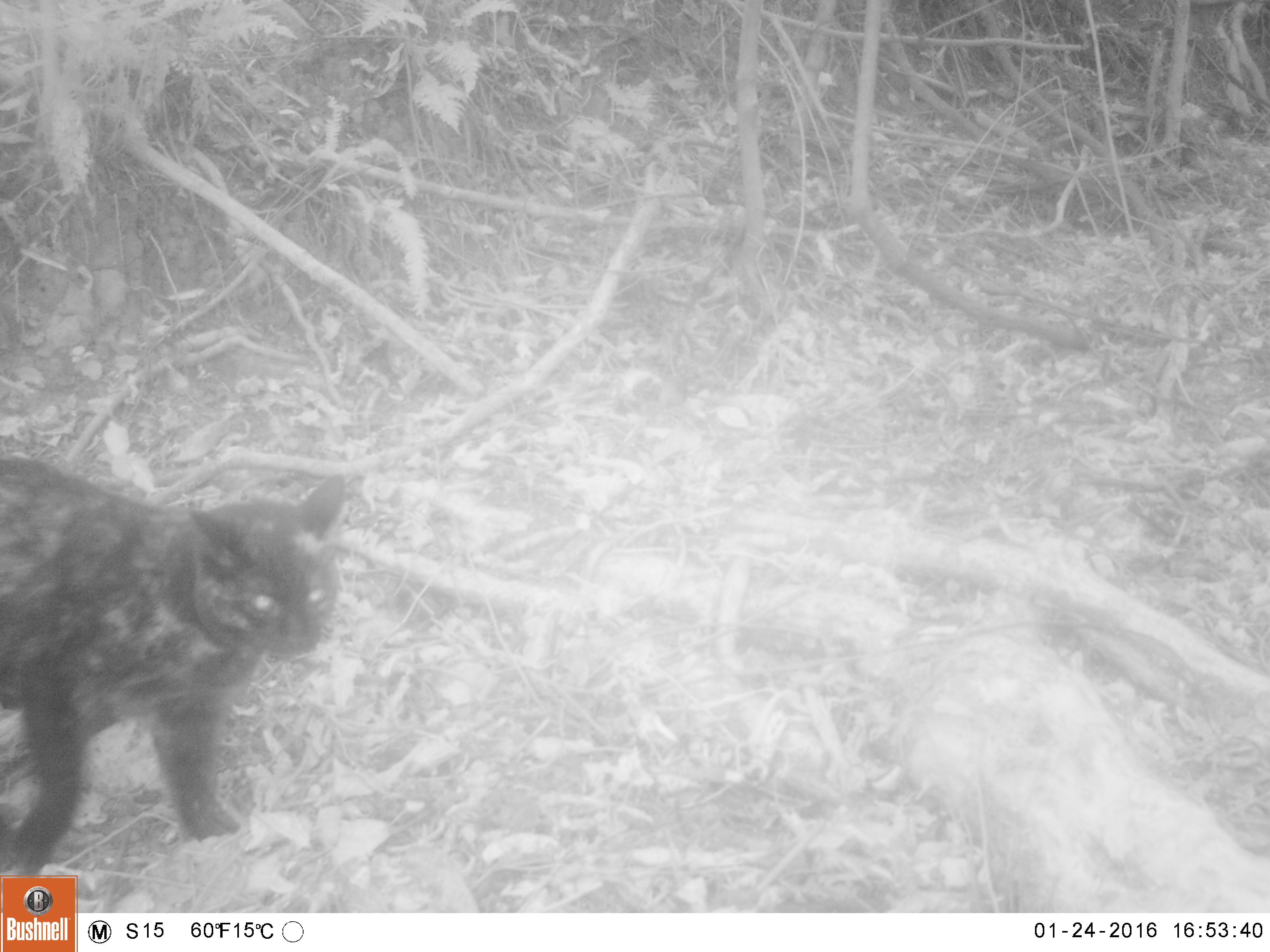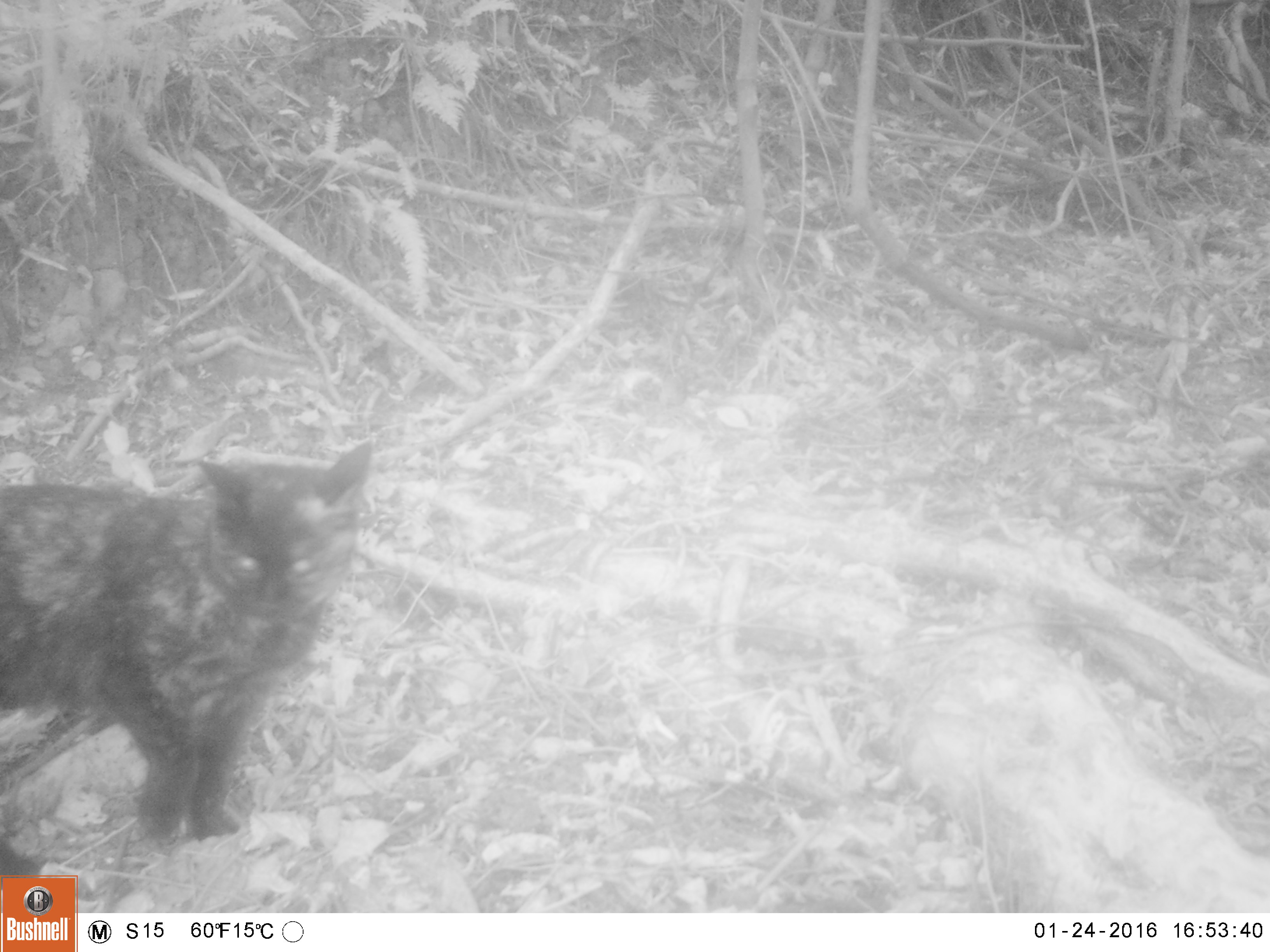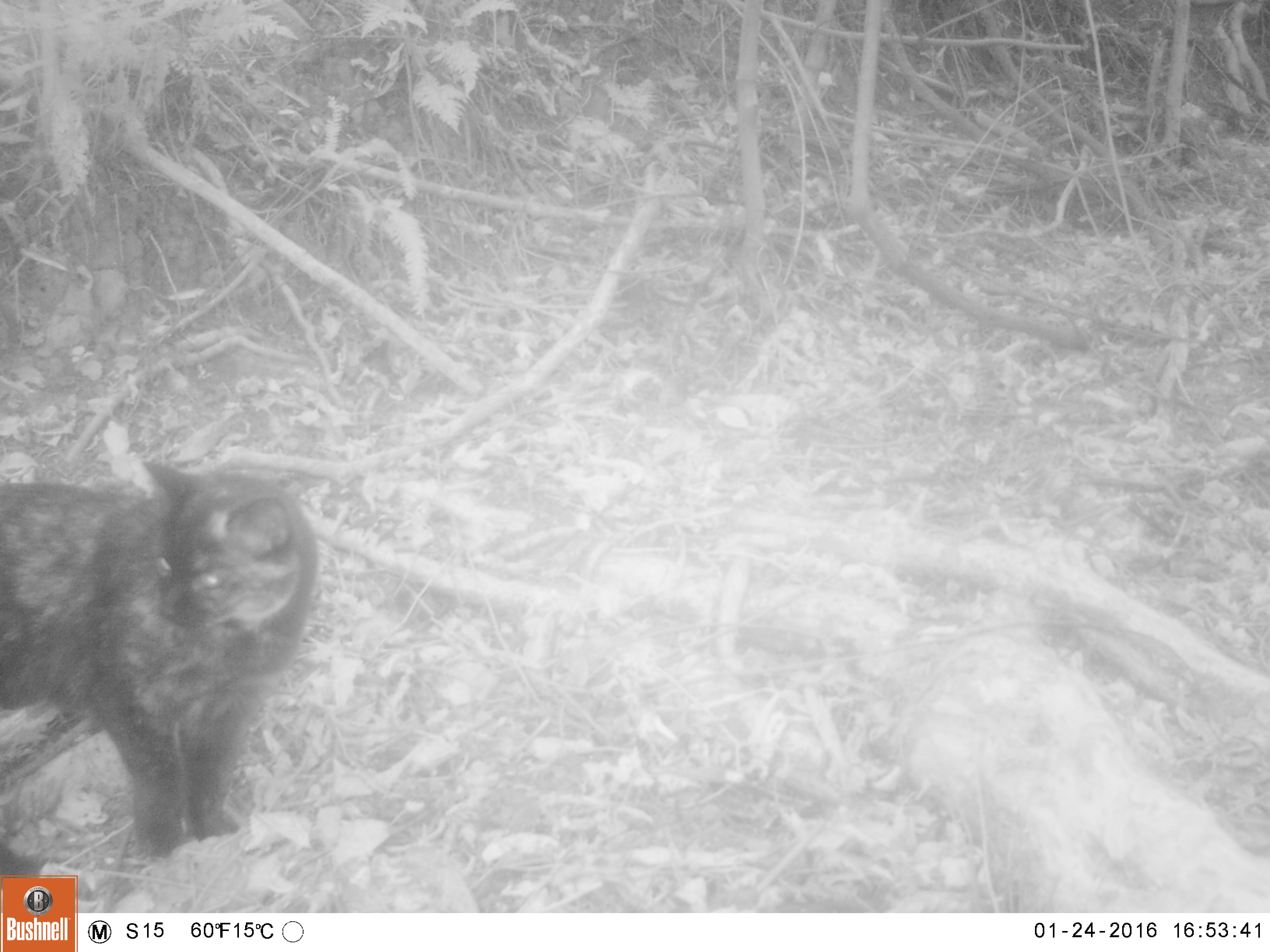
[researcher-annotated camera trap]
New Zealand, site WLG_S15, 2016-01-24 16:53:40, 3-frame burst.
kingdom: Animalia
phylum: Chordata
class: Mammalia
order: Carnivora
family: Felidae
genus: Felis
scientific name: Felis catus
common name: domestic cat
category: cat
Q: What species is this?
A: Cat (domestic cat) (Felis catus).